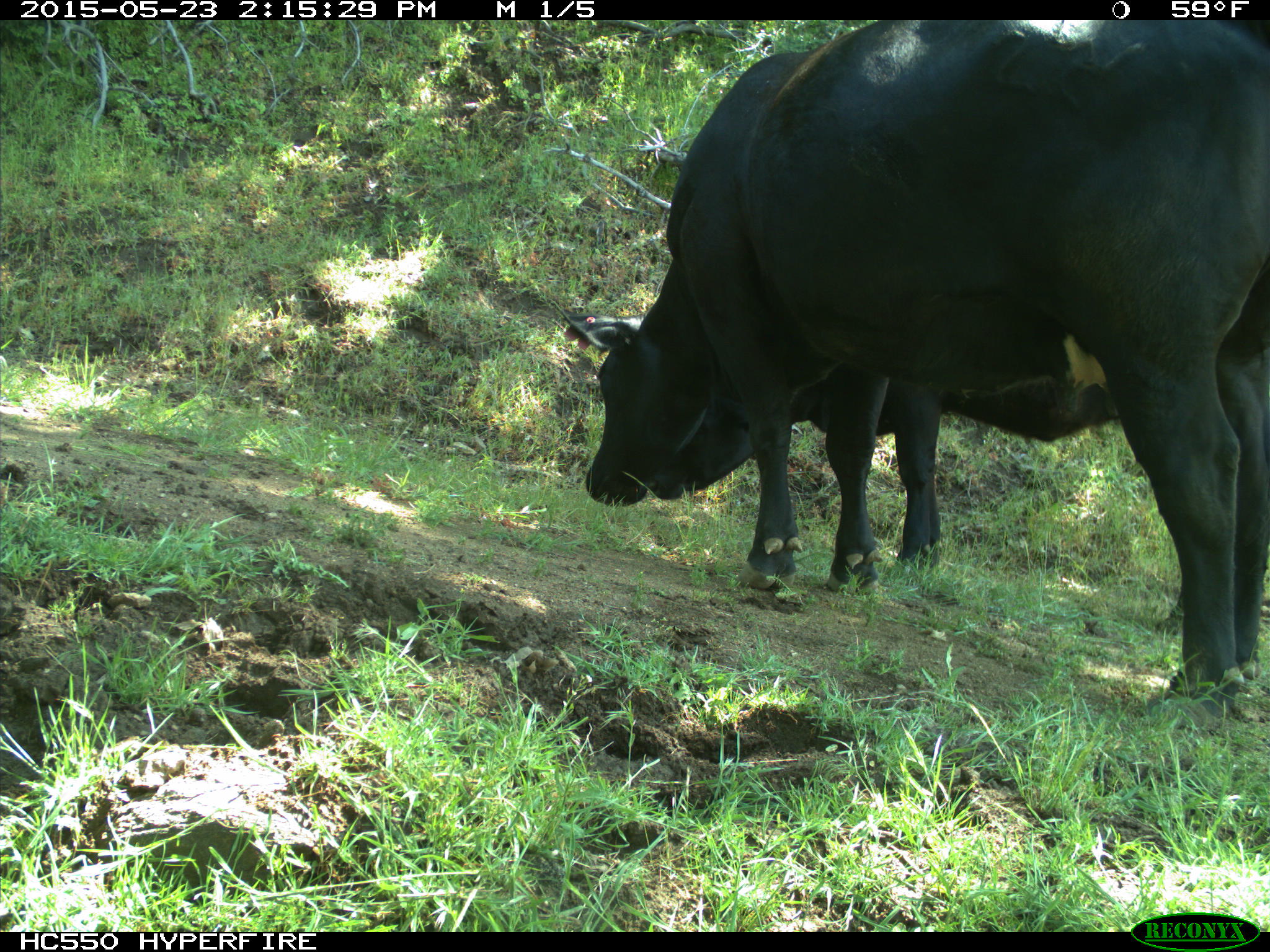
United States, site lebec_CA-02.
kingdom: Animalia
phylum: Chordata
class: Mammalia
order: Artiodactyla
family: Bovidae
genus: Bos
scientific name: Bos taurus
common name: domestic cow